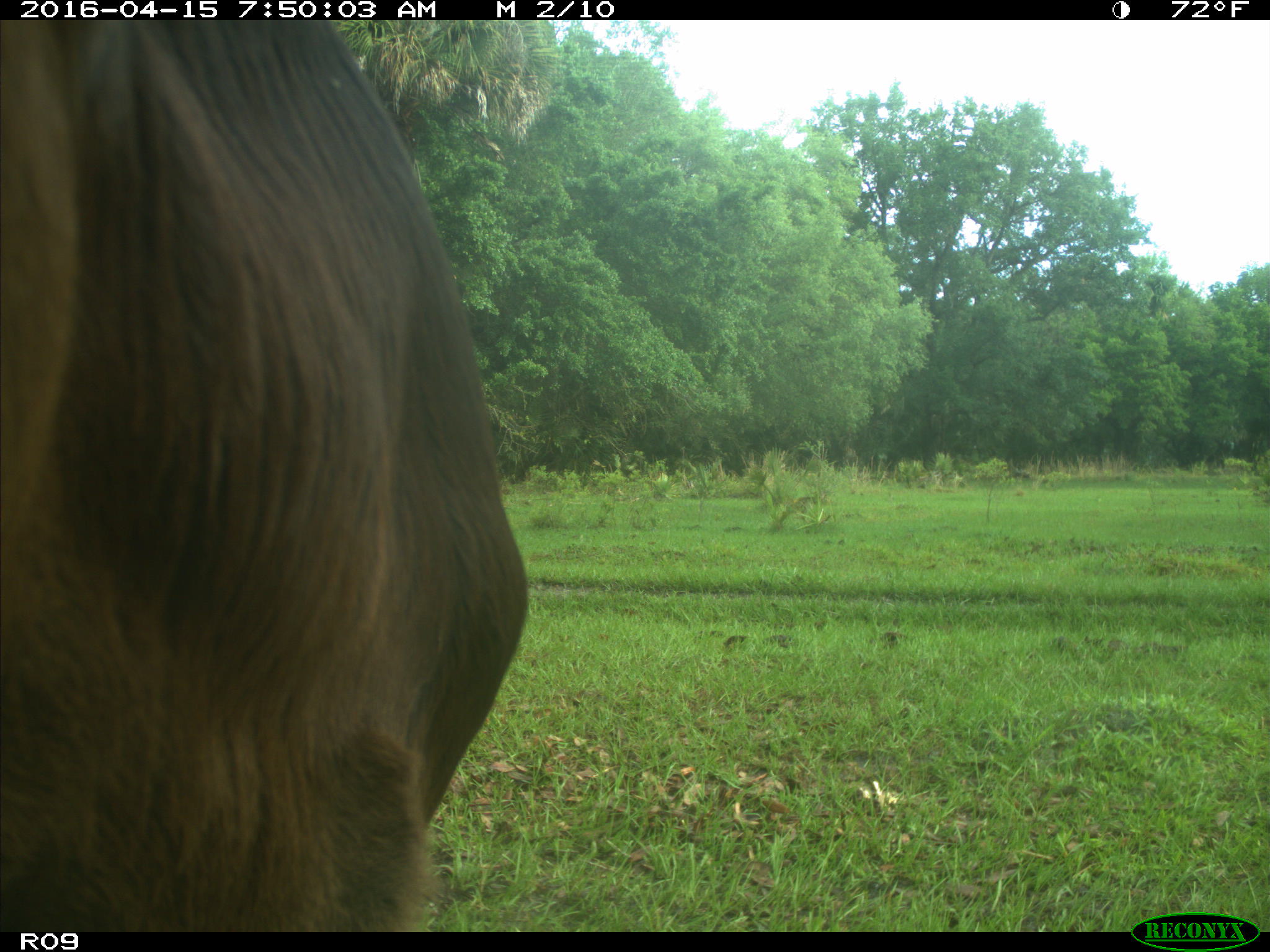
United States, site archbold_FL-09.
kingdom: Animalia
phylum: Chordata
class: Mammalia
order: Artiodactyla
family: Bovidae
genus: Bos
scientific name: Bos taurus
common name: domestic cow